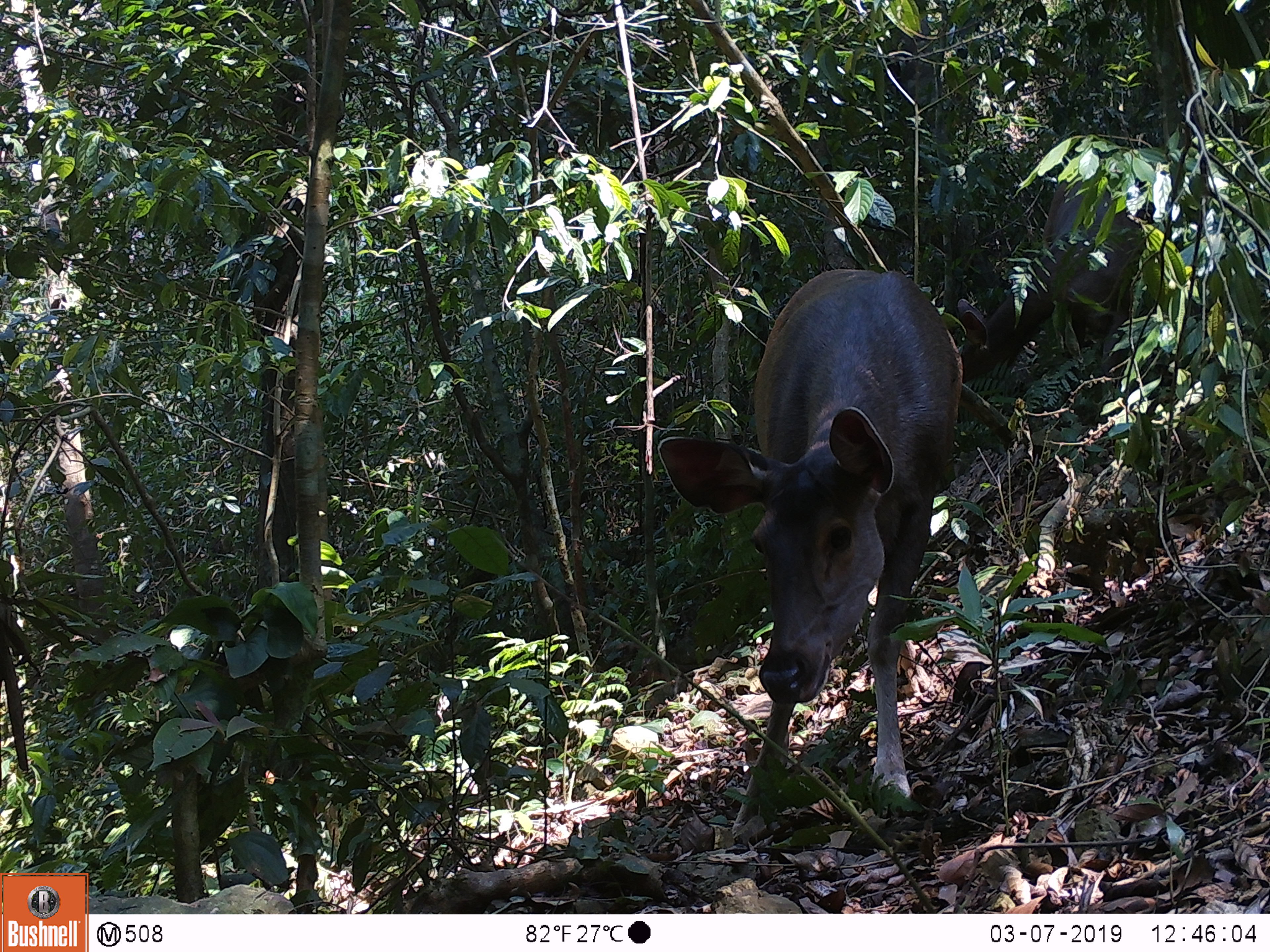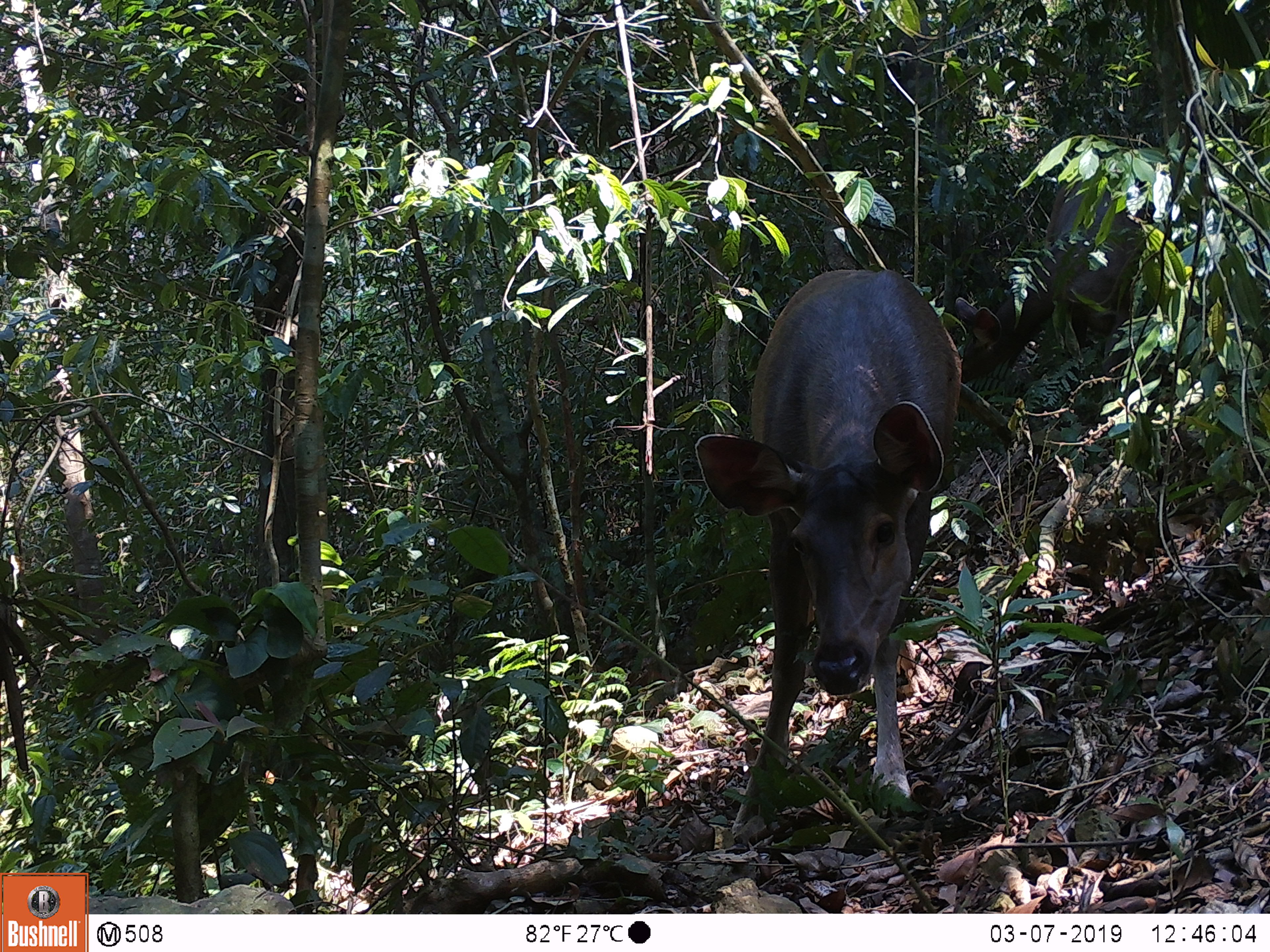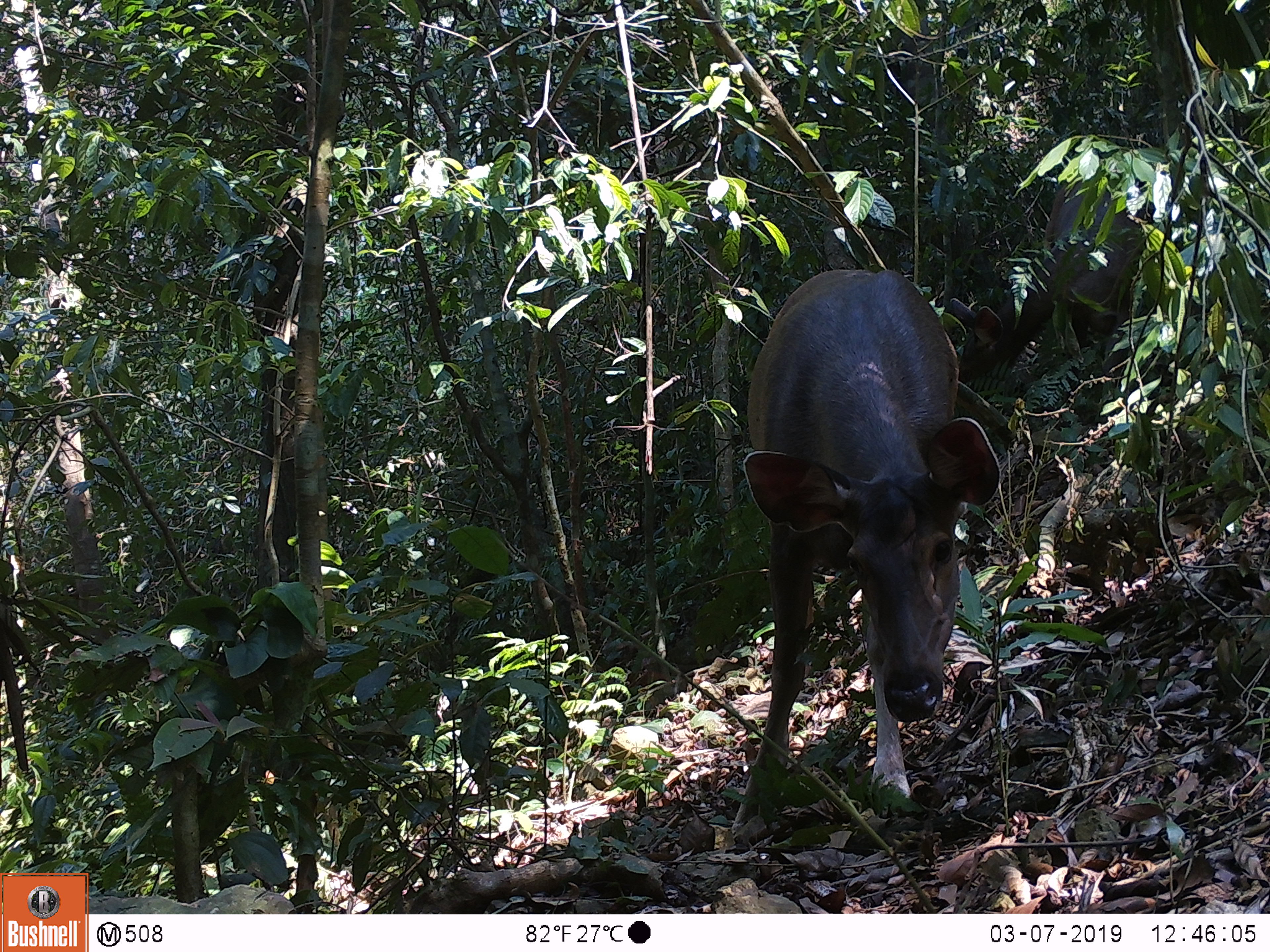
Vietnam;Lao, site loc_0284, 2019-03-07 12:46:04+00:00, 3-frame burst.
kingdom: Animalia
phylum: Chordata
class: Mammalia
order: Artiodactyla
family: Cervidae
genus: Rusa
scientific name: Rusa unicolor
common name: sambar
Sambar (Rusa unicolor). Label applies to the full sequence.